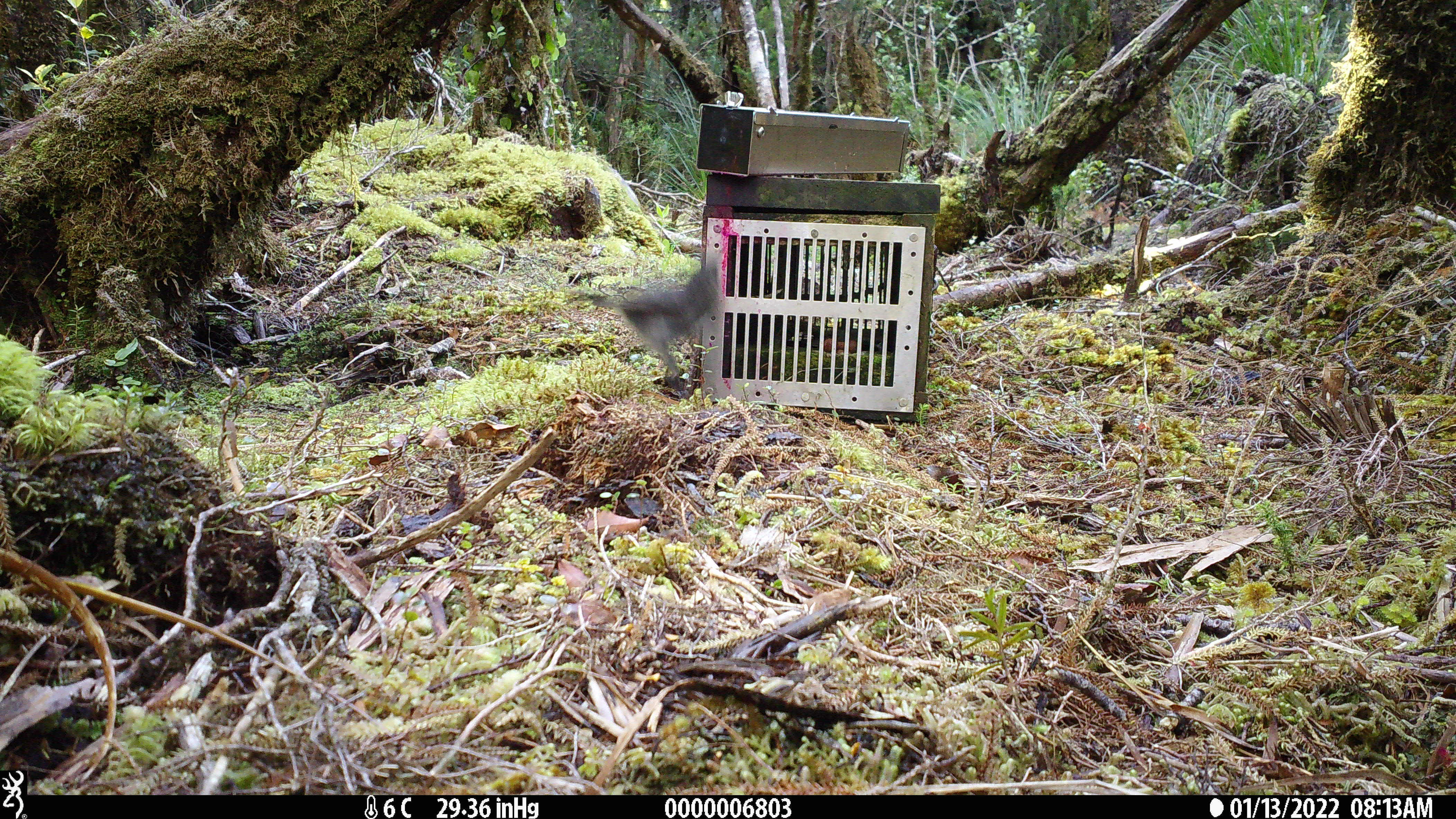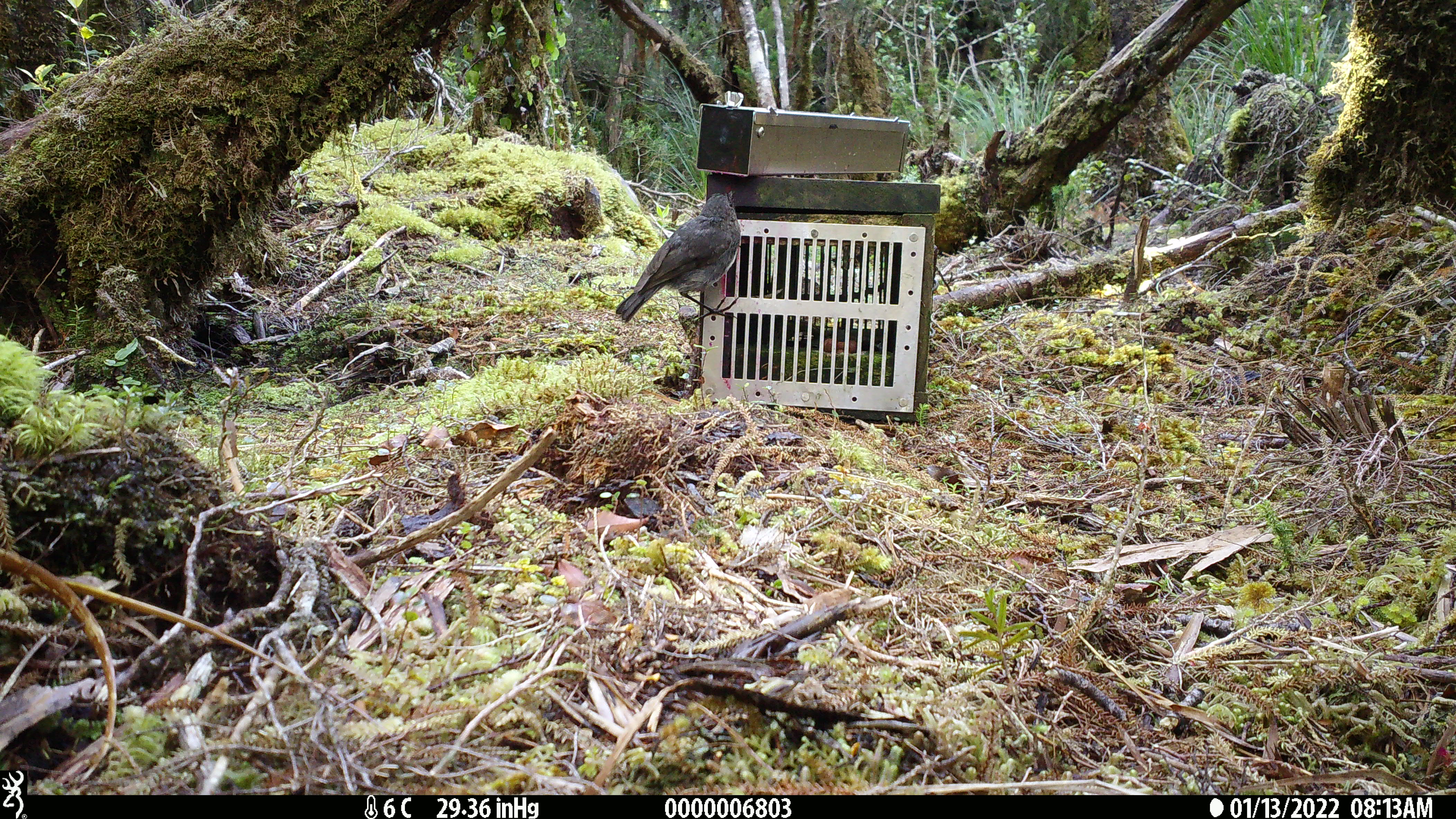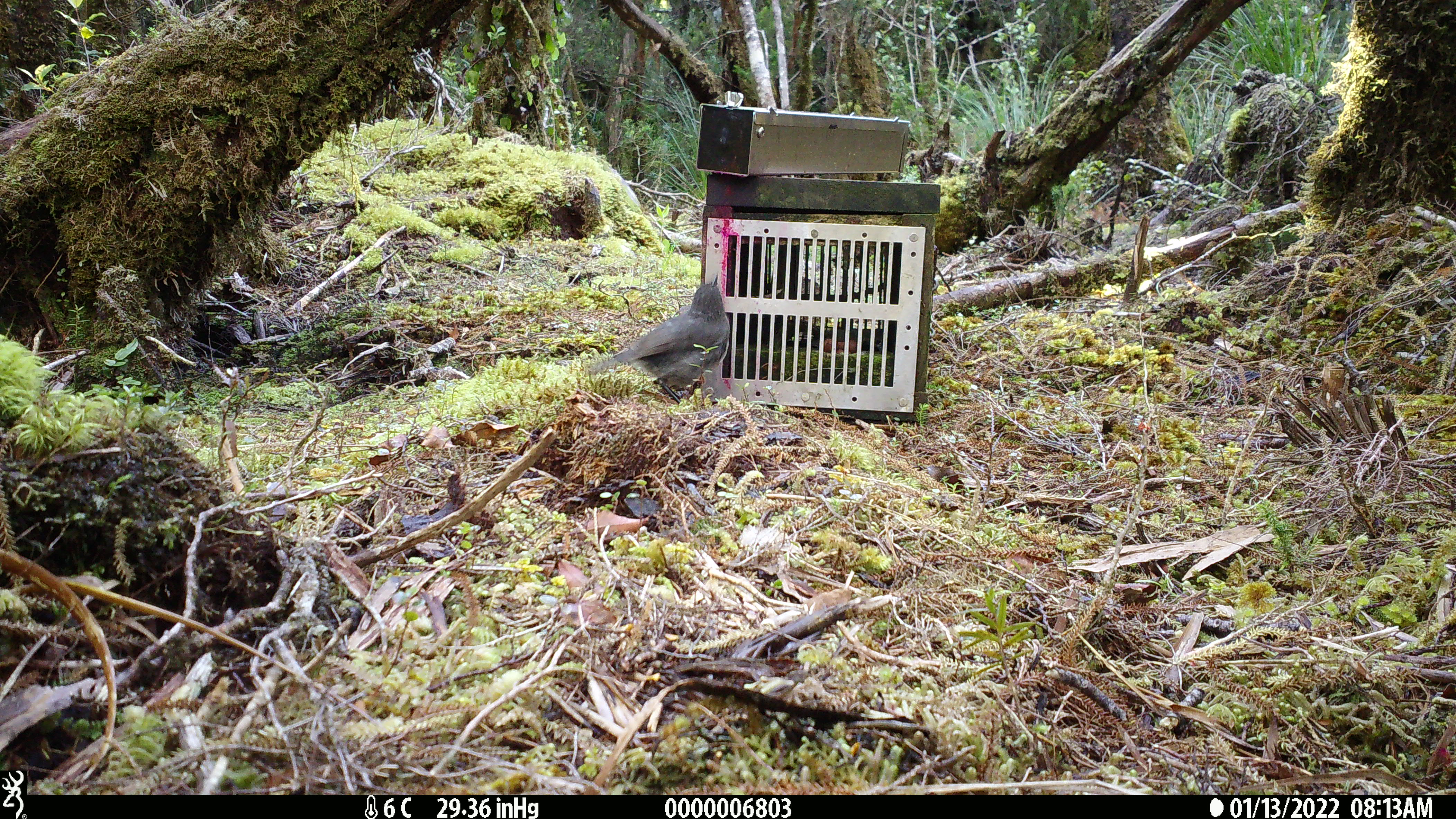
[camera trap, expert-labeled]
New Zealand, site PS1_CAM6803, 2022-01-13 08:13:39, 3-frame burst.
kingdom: Animalia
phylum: Chordata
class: Aves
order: Passeriformes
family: Petroicidae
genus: Petroica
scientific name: Petroica australis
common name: new zealand robin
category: robin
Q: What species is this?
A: Robin (new zealand robin) (Petroica australis).